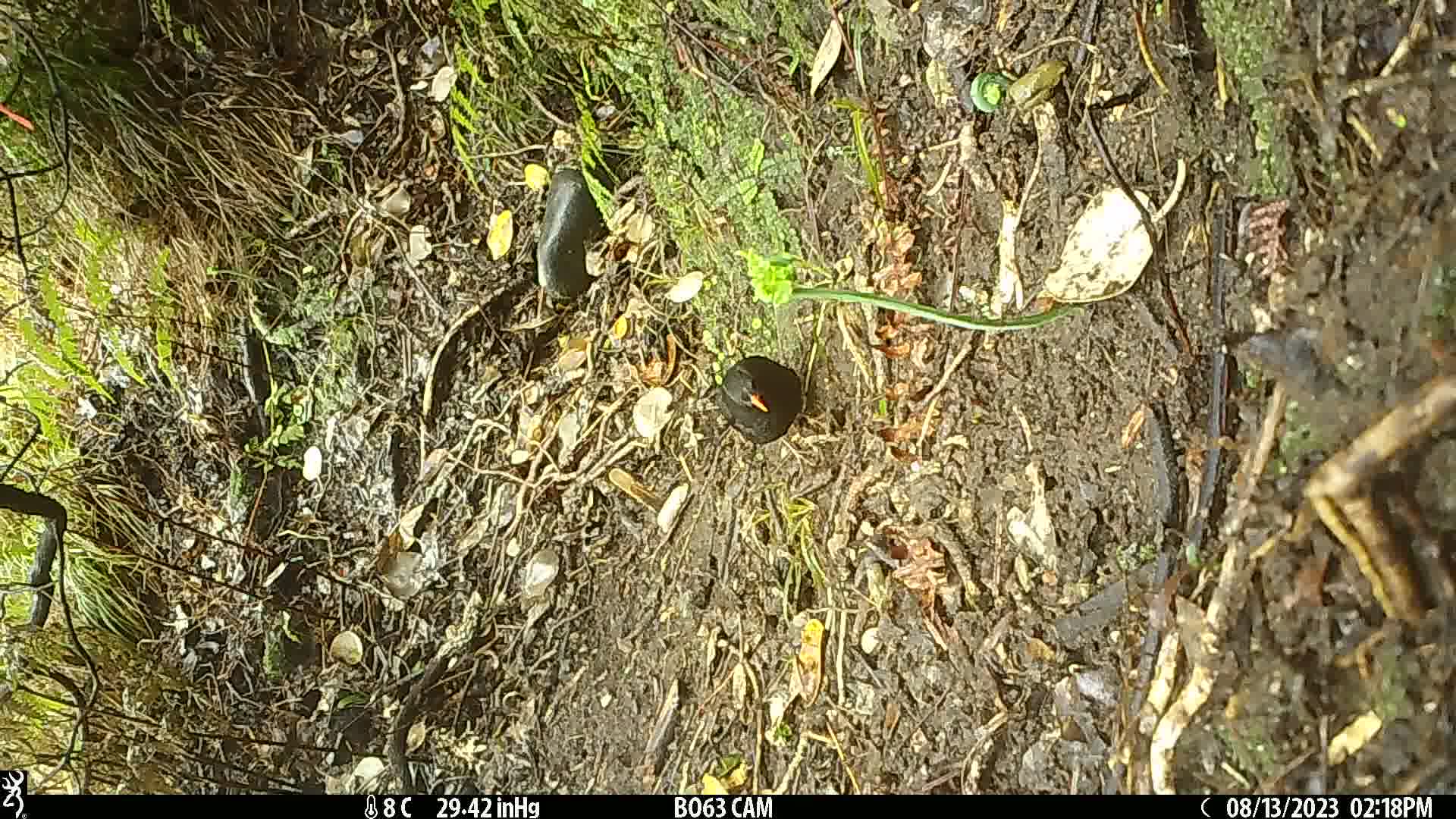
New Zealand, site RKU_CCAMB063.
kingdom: Animalia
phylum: Chordata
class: Aves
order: Passeriformes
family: Turdidae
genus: Turdus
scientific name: Turdus merula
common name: eurasian blackbird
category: blackbird